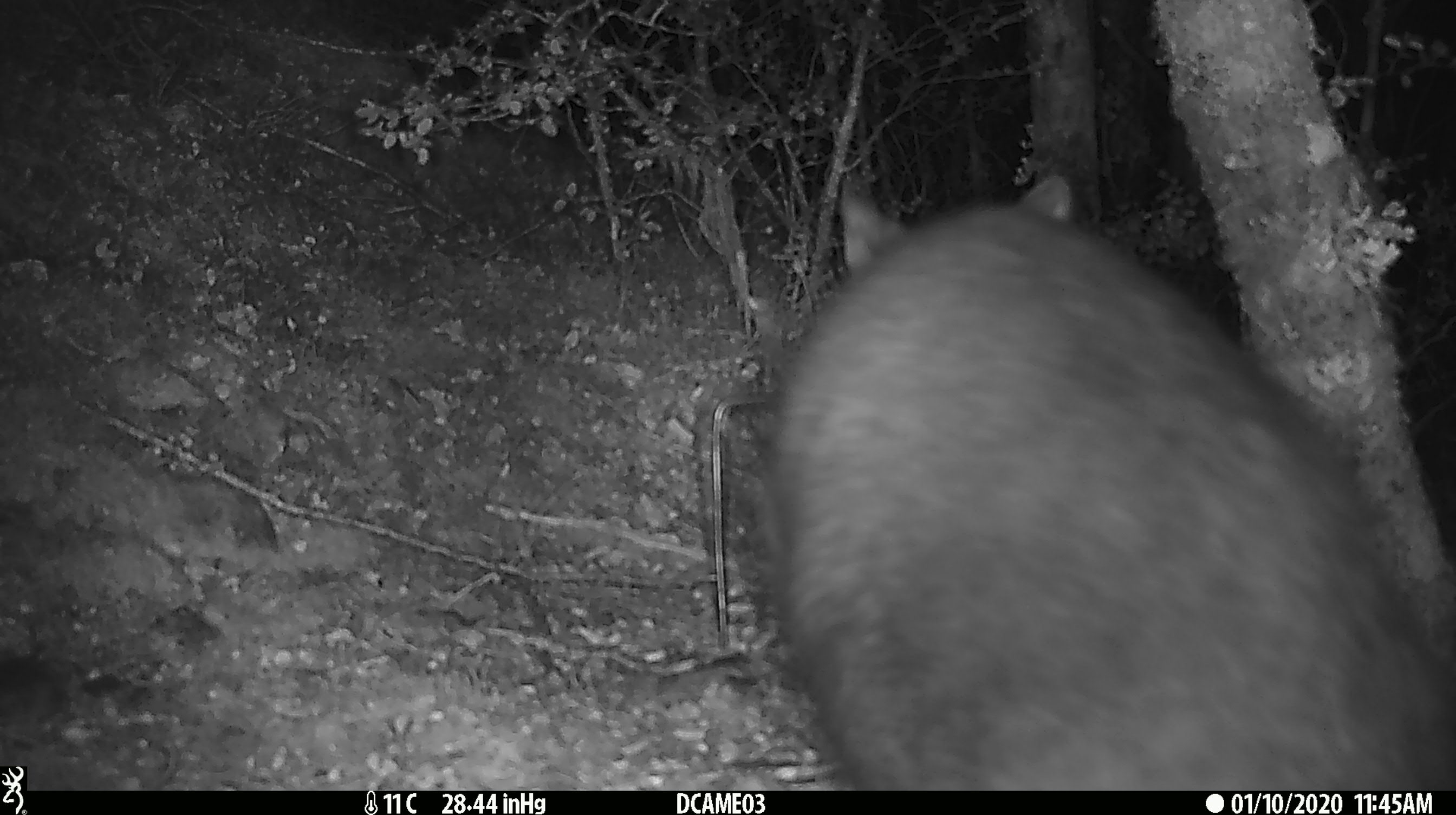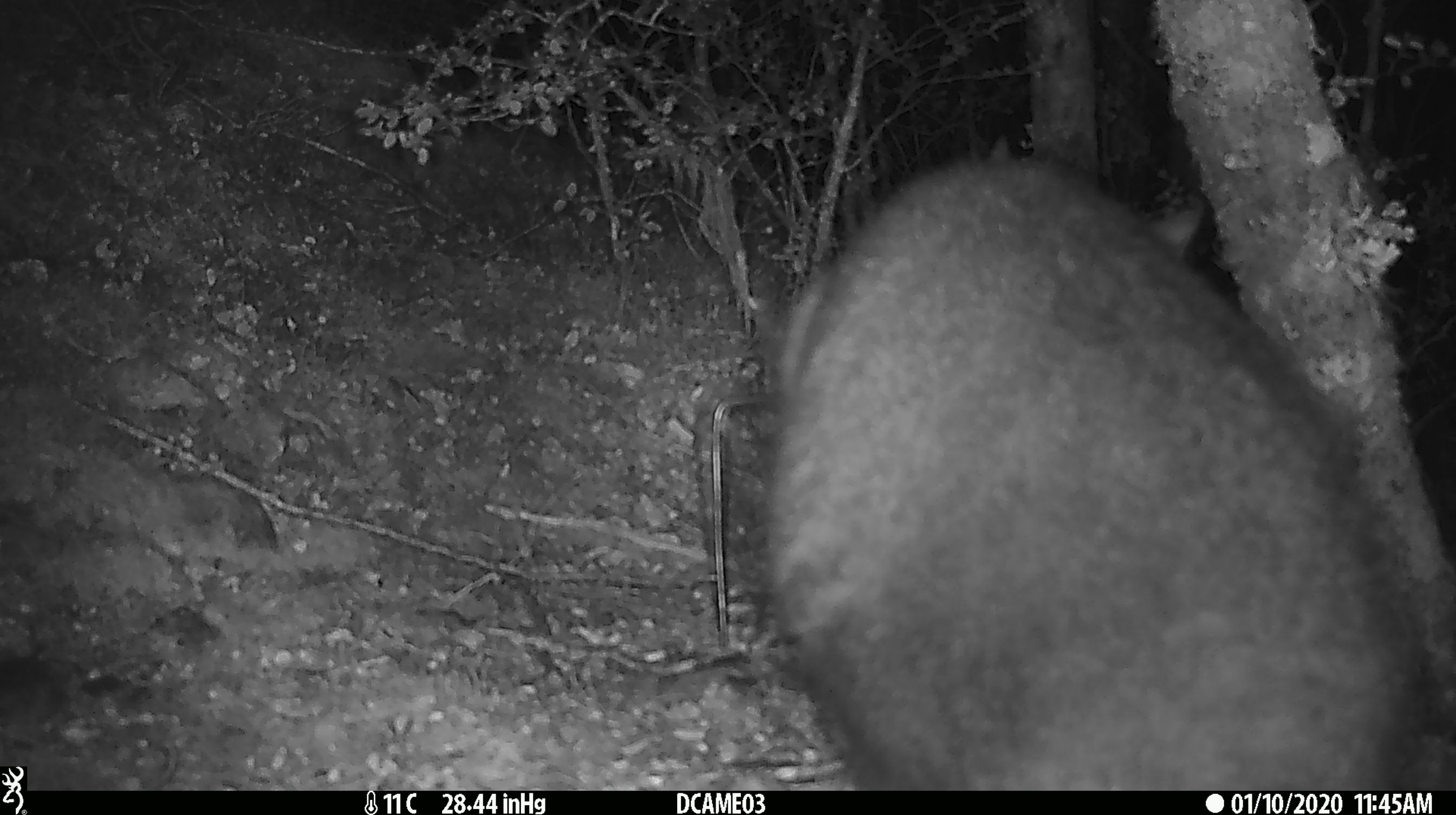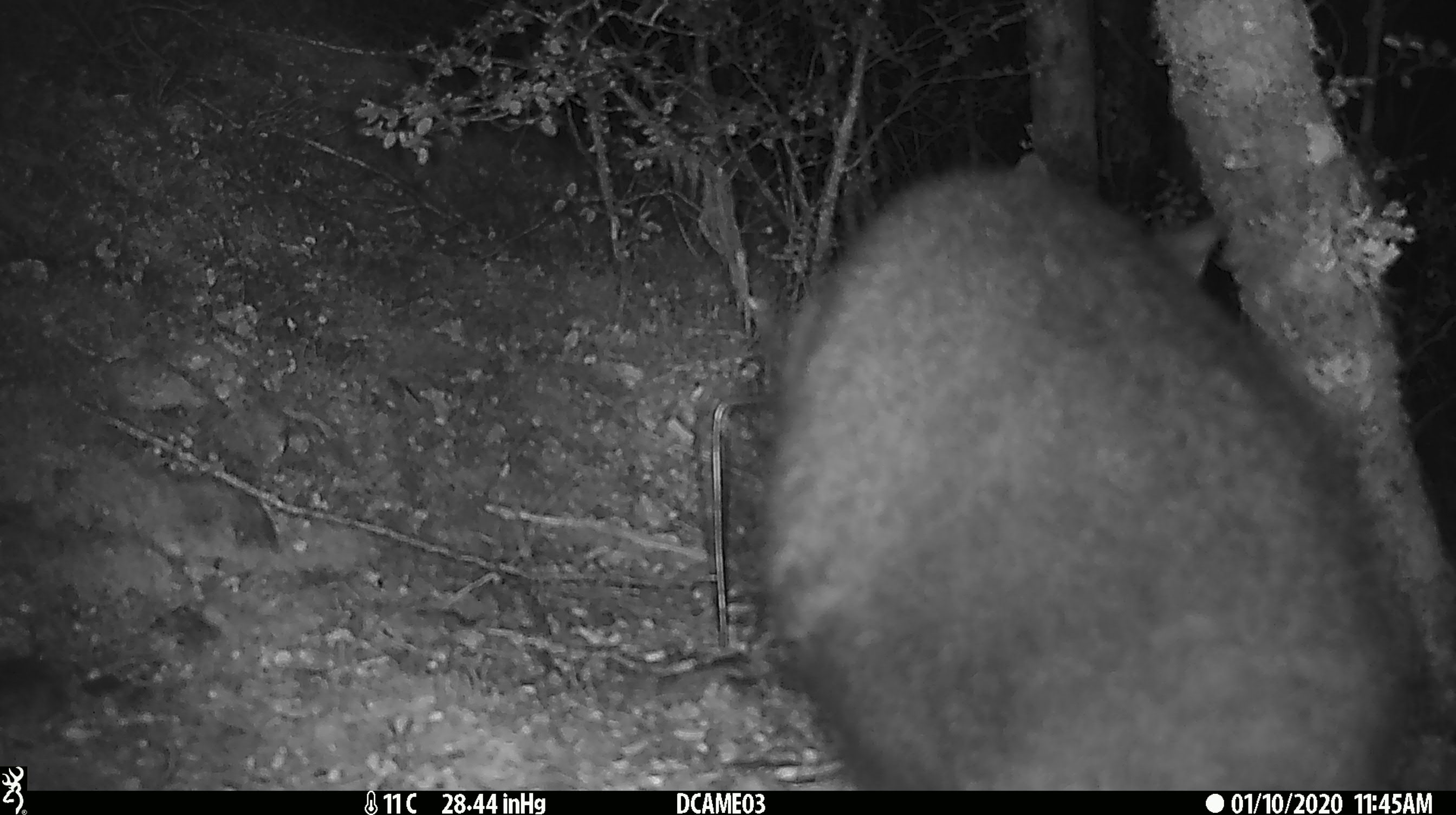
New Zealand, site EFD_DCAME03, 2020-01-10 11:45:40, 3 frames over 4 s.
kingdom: Animalia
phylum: Chordata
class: Mammalia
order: Diprotodontia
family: Phalangeridae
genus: Trichosurus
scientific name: Trichosurus vulpecula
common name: common brushtail possum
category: possum